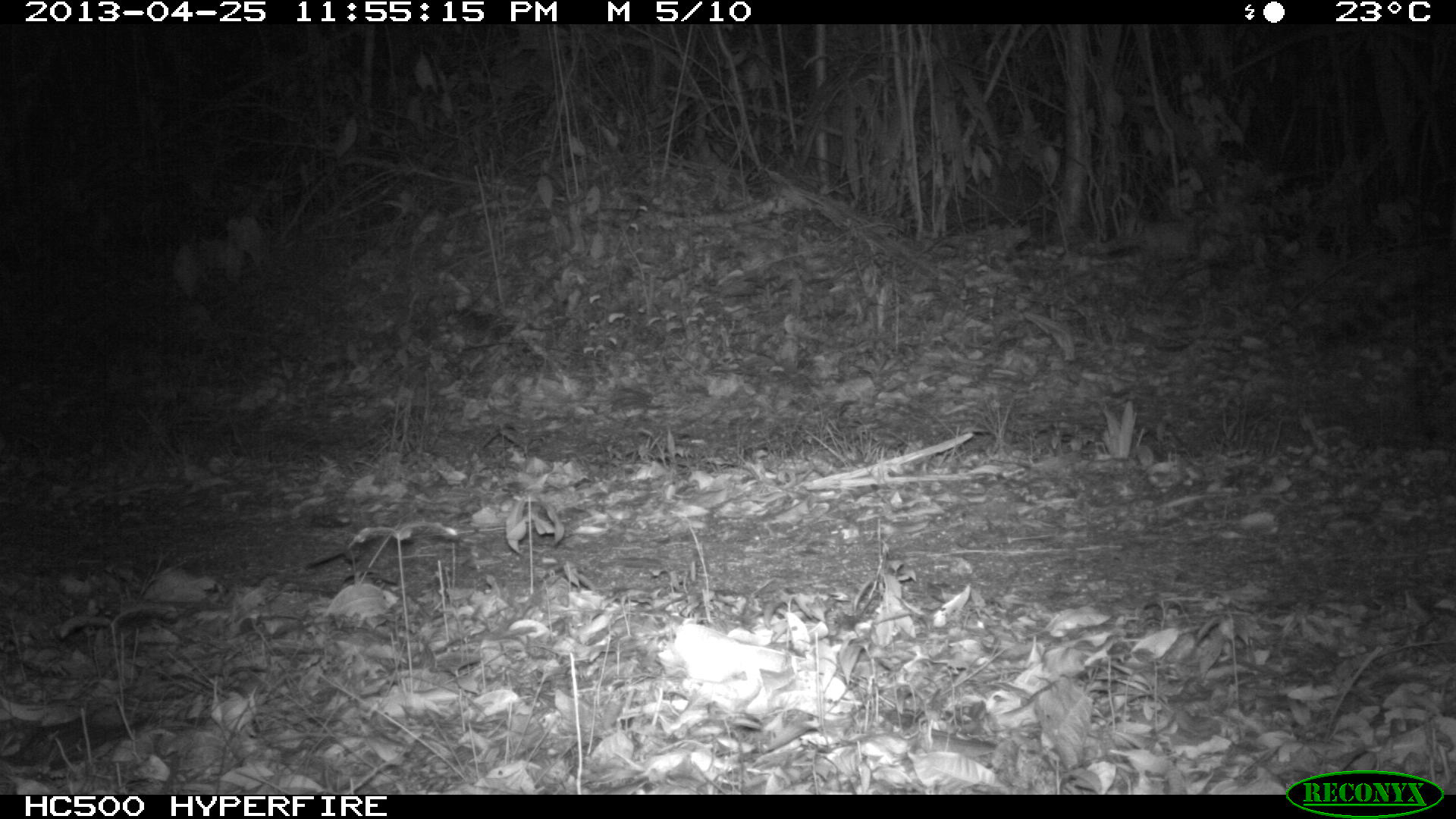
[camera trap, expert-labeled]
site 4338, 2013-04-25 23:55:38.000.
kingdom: Animalia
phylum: Chordata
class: Mammalia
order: Carnivora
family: Felidae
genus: Leopardus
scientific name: Leopardus pardalis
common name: ocelot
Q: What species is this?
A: Leopardus pardalis (ocelot).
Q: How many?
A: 1.